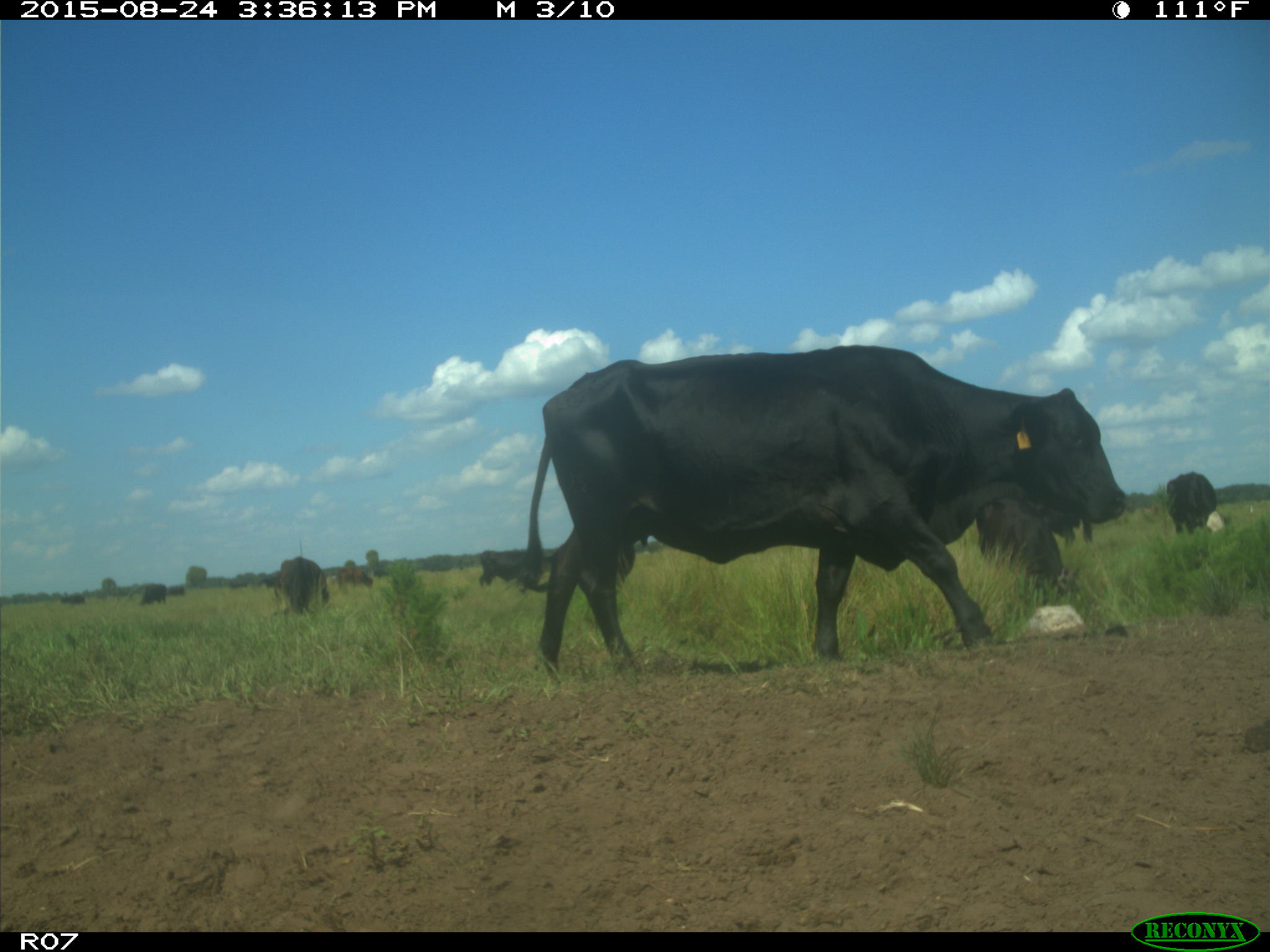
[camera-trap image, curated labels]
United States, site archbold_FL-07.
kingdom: Animalia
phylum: Chordata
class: Mammalia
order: Artiodactyla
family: Bovidae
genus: Bos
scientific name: Bos taurus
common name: domestic cow